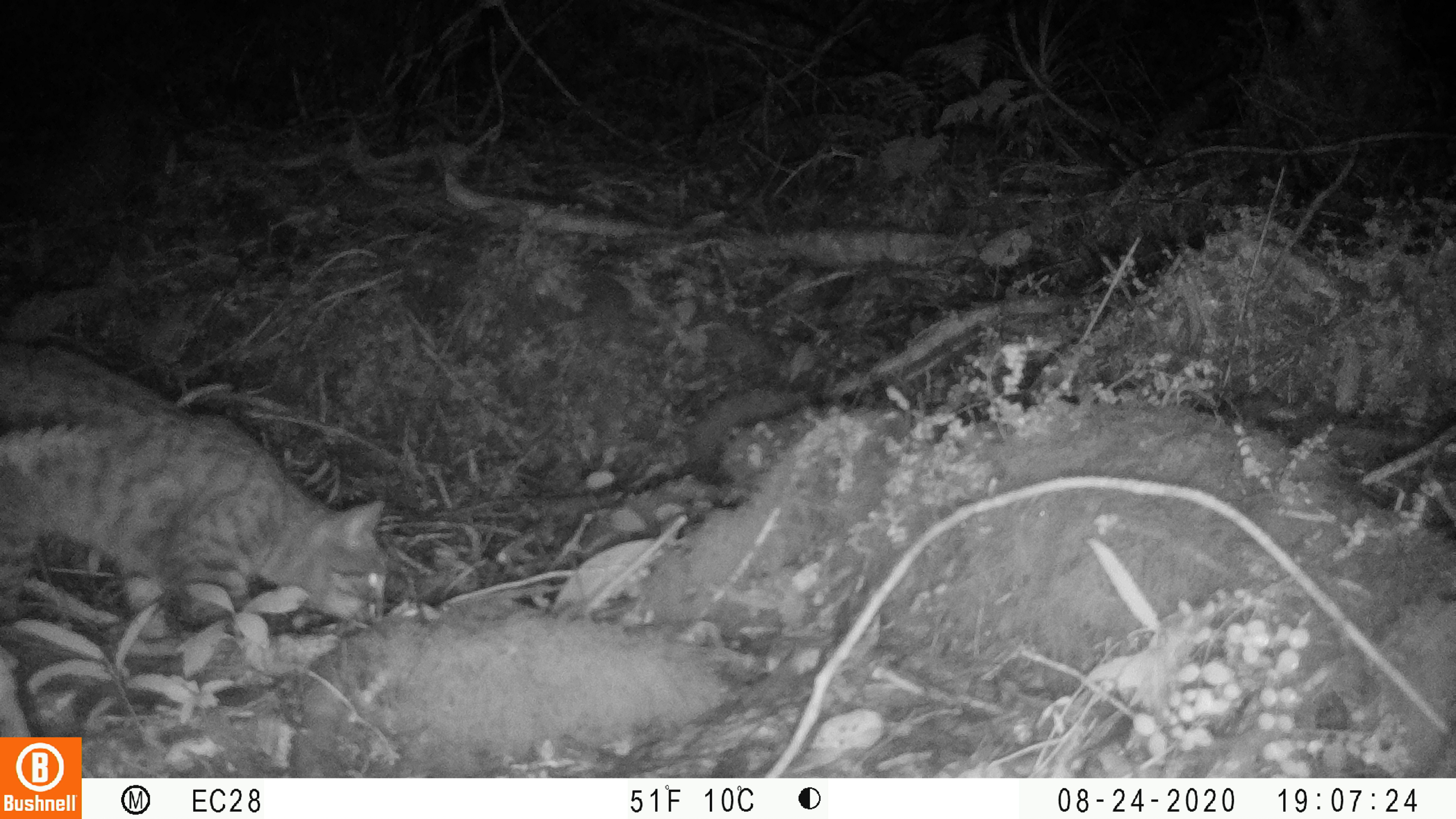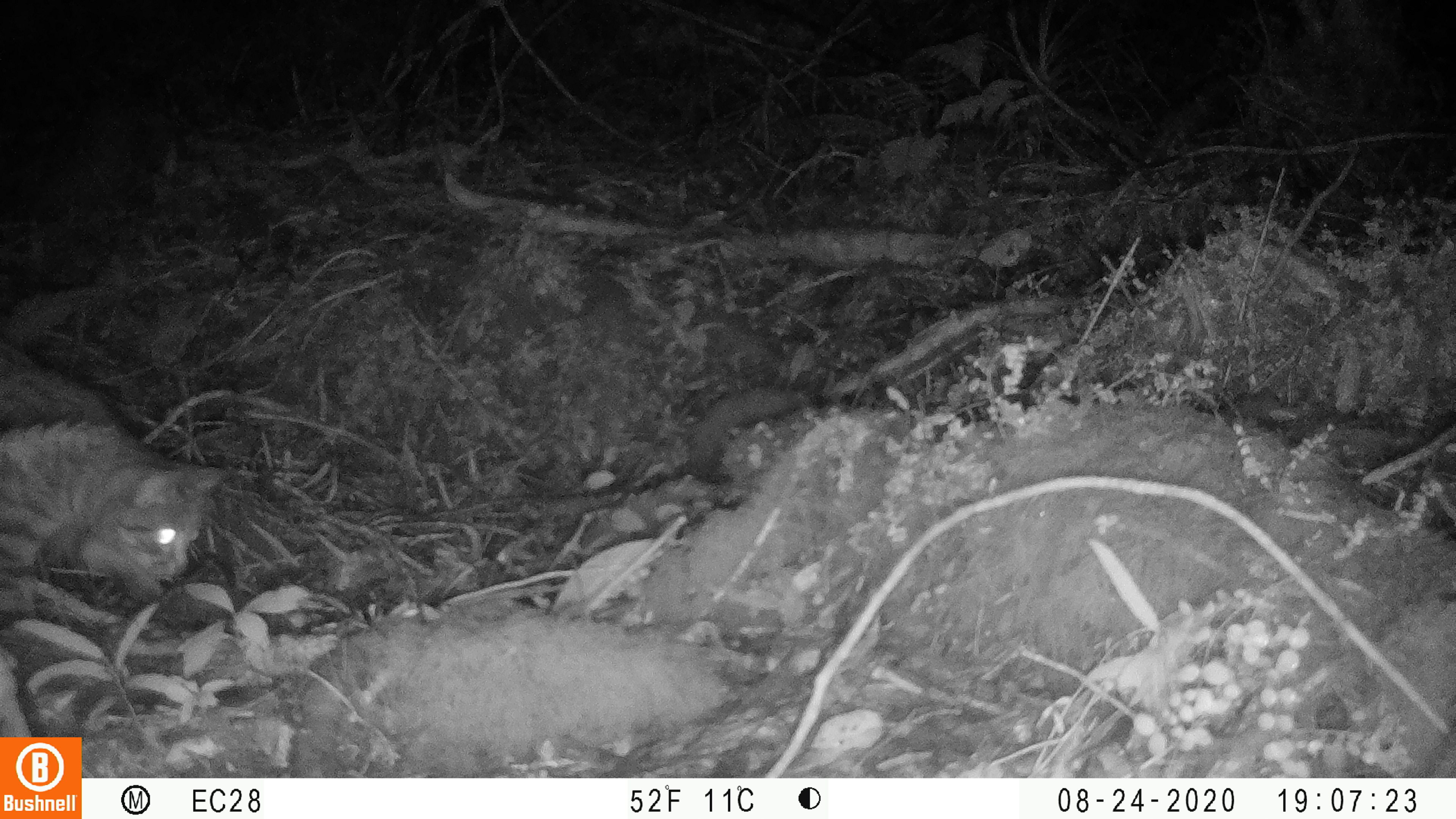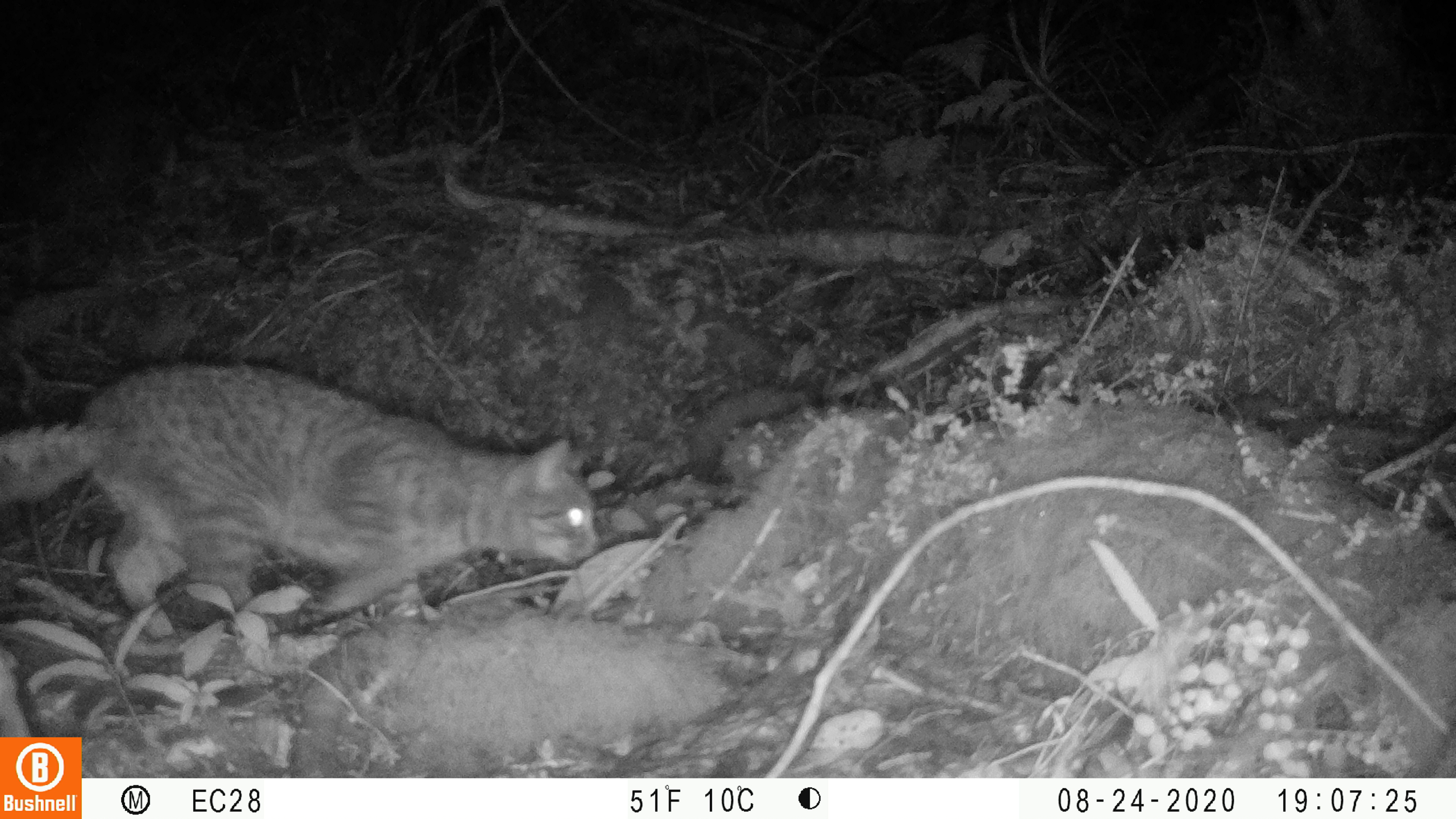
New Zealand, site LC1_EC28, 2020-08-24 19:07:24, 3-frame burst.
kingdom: Animalia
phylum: Chordata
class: Mammalia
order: Carnivora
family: Felidae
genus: Felis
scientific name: Felis catus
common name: domestic cat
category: cat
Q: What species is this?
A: Cat (domestic cat) (Felis catus).